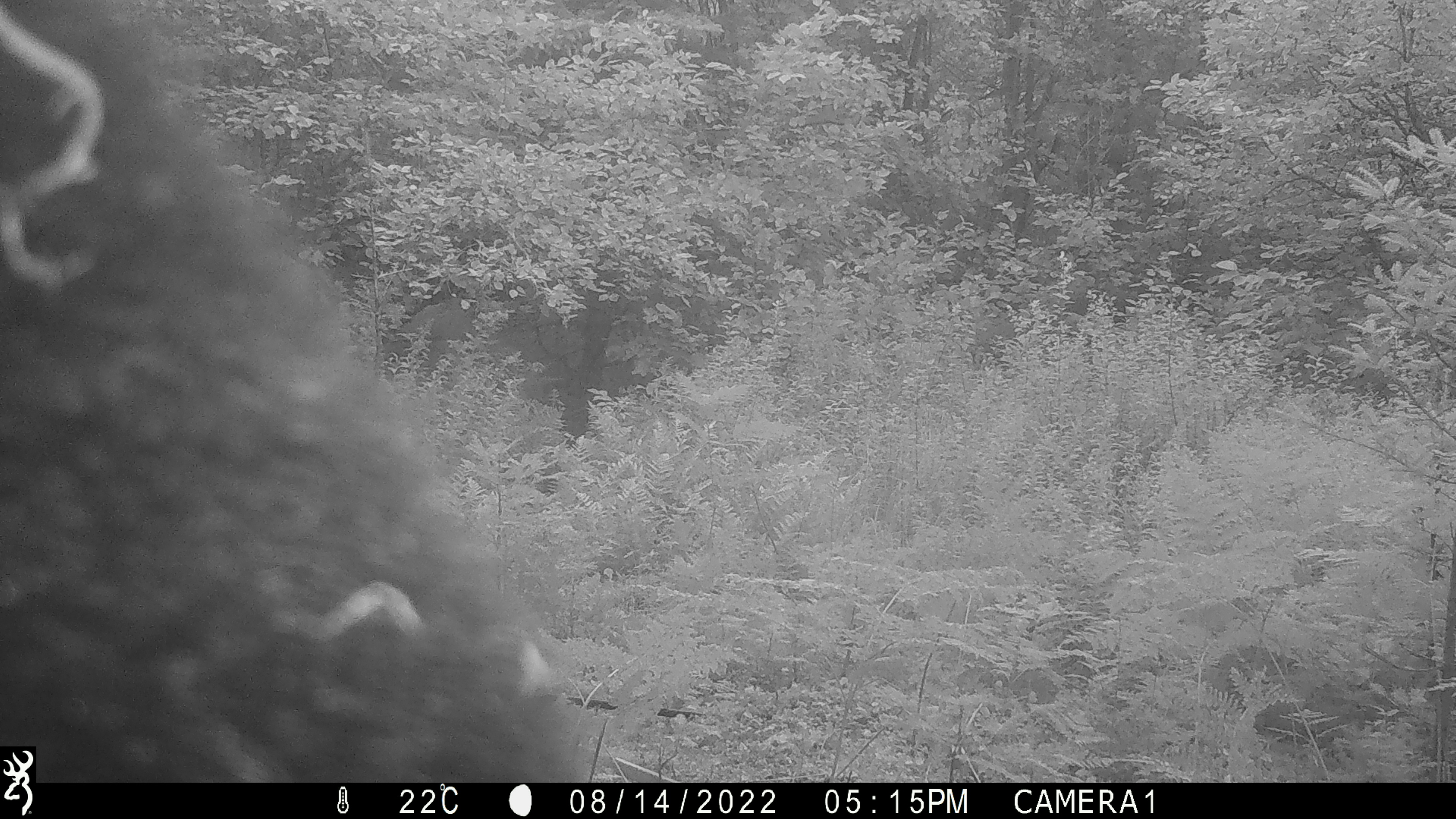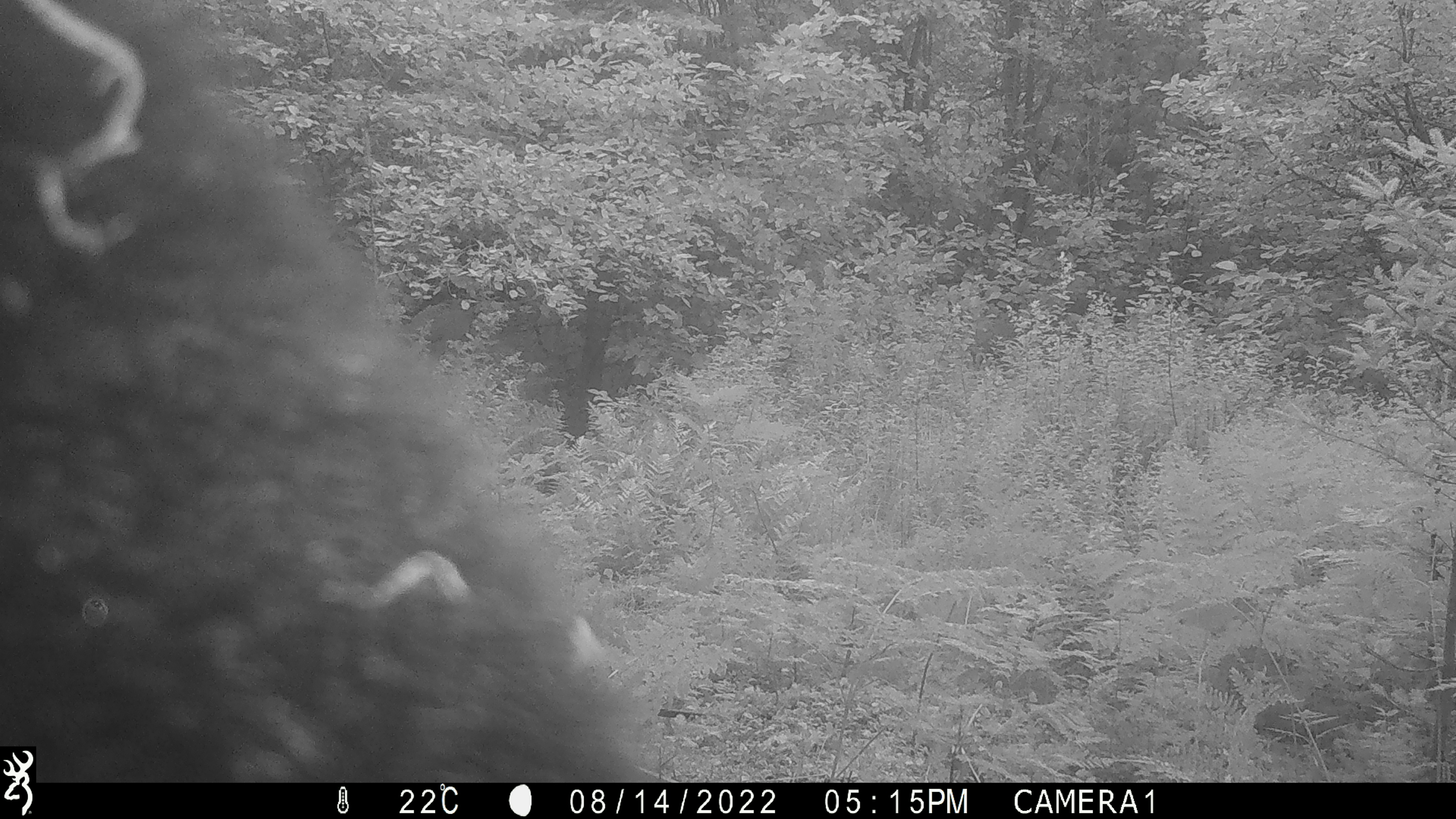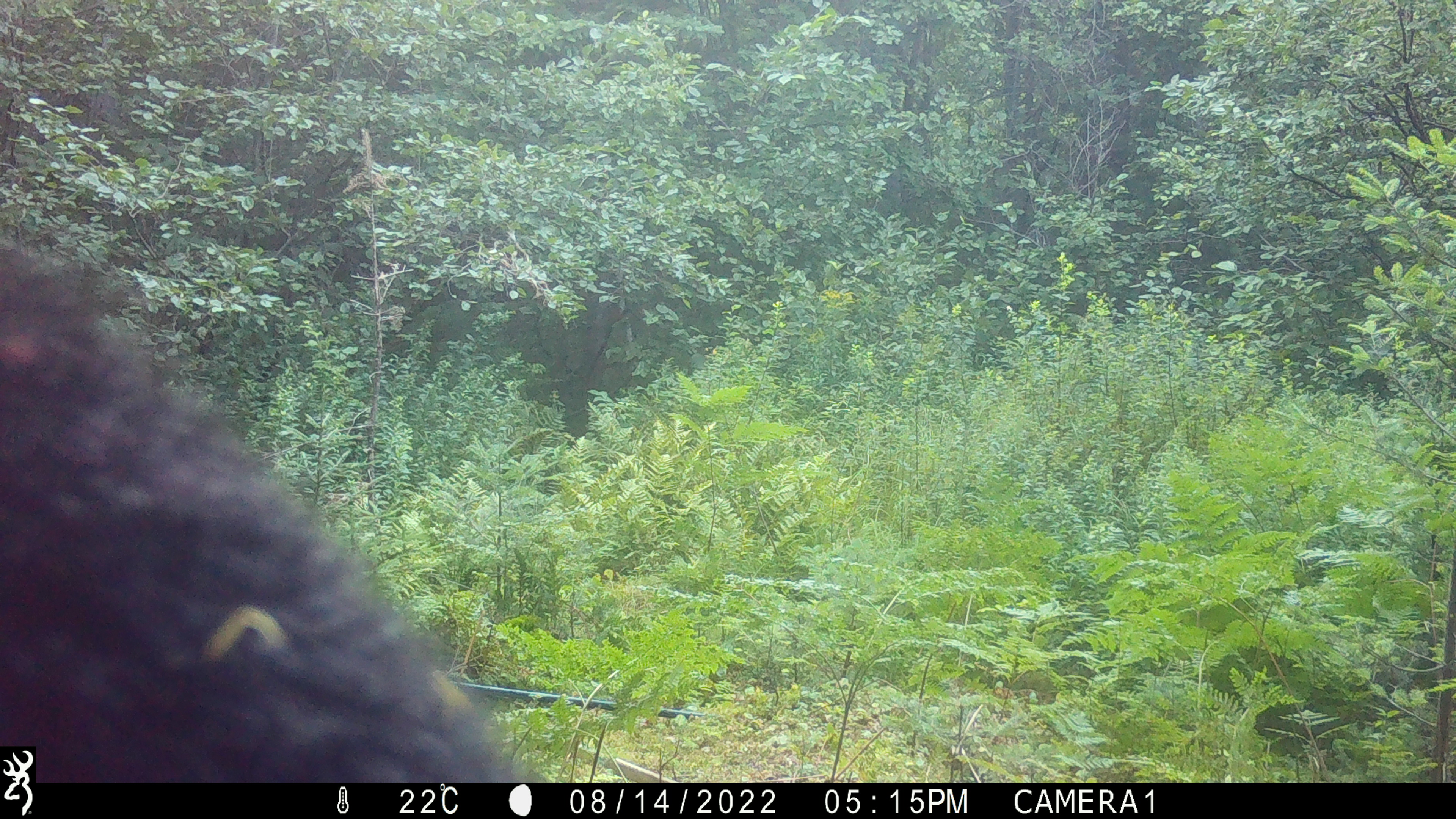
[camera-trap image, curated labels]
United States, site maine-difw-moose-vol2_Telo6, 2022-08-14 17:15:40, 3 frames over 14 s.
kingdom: Animalia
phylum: Chordata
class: Mammalia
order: Carnivora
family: Ursidae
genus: Ursus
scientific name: Ursus americanus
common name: black bear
Black bear (Ursus americanus).